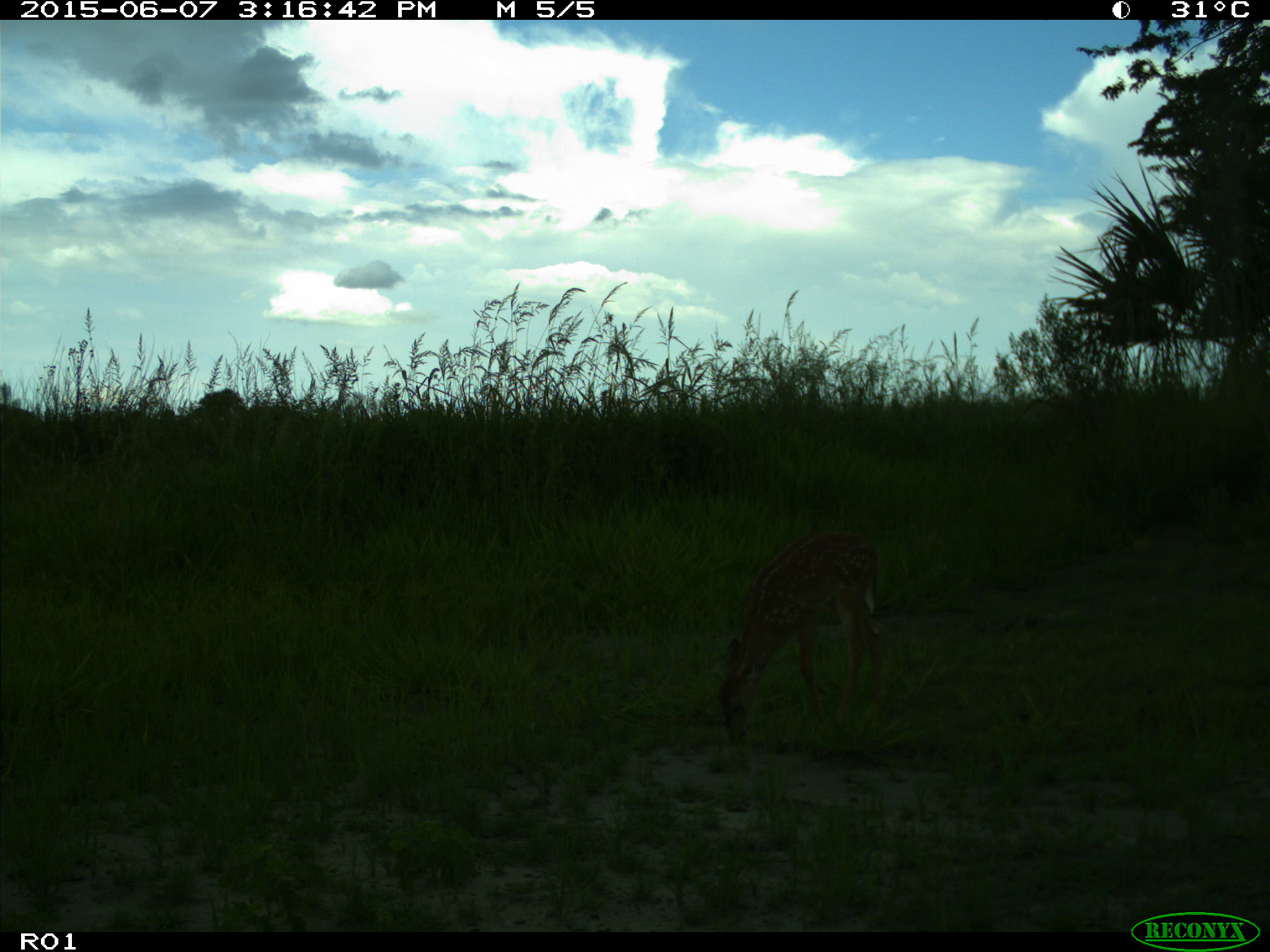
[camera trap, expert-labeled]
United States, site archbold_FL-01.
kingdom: Animalia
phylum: Chordata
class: Mammalia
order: Artiodactyla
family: Cervidae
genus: Odocoileus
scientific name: Odocoileus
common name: deer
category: unidentified deer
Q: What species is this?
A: Unidentified deer (deer) (Odocoileus).